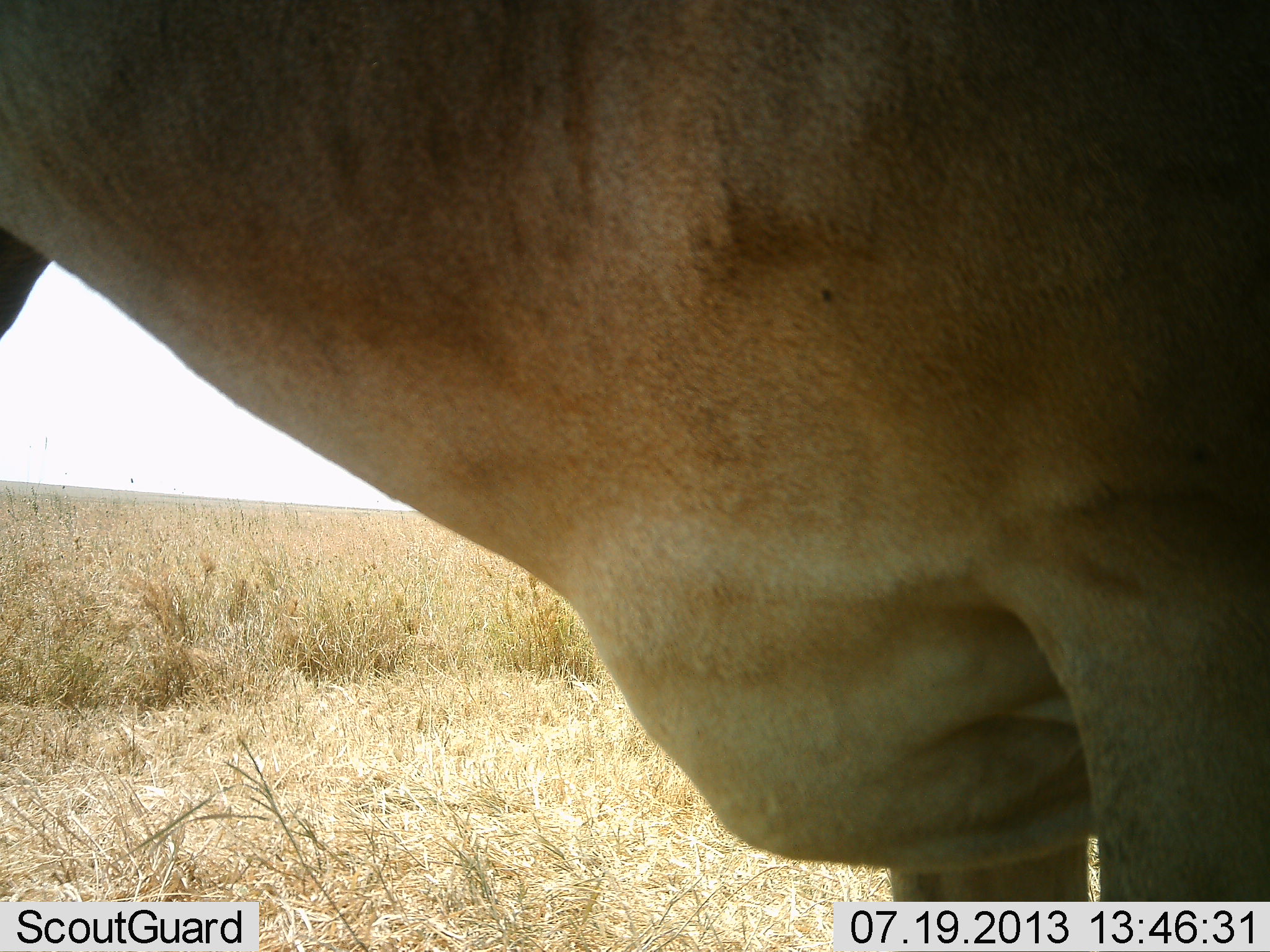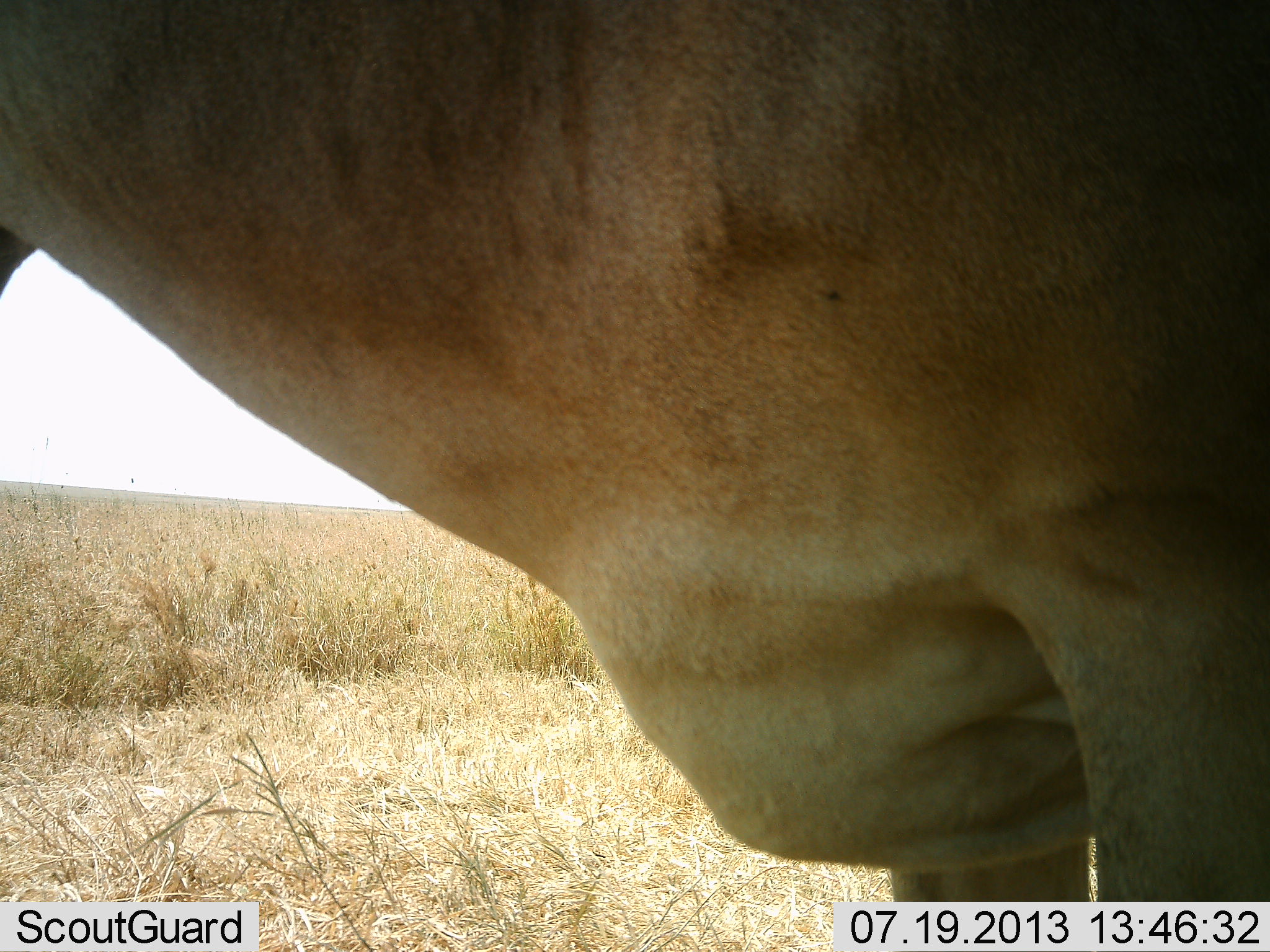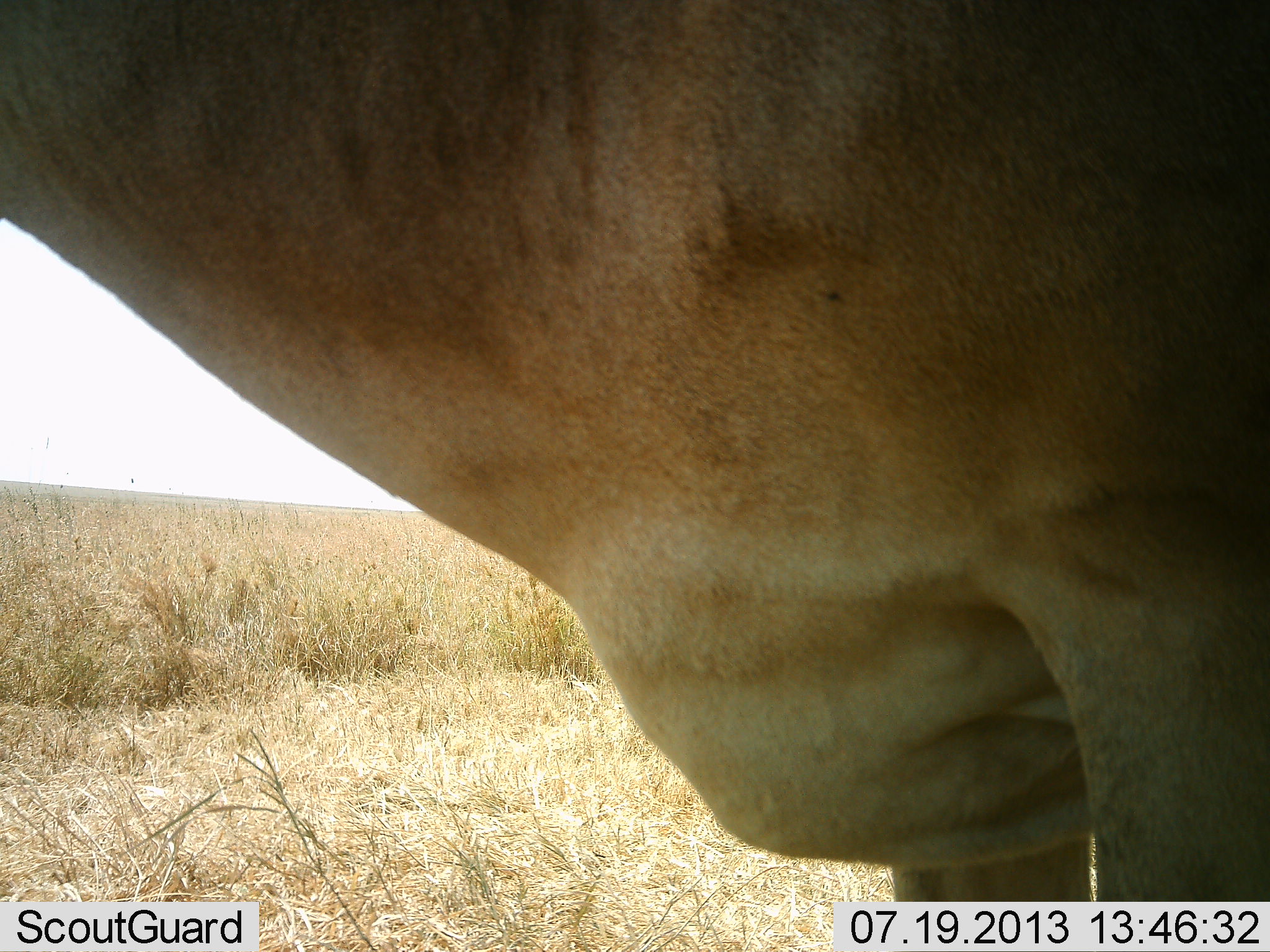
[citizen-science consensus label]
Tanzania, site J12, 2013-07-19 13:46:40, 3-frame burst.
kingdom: Animalia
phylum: Chordata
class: Mammalia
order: Artiodactyla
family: Bovidae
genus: Alcelaphus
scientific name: Alcelaphus buselaphus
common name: hartebeest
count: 1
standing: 100%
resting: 0%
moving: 0%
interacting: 0%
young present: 0%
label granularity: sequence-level